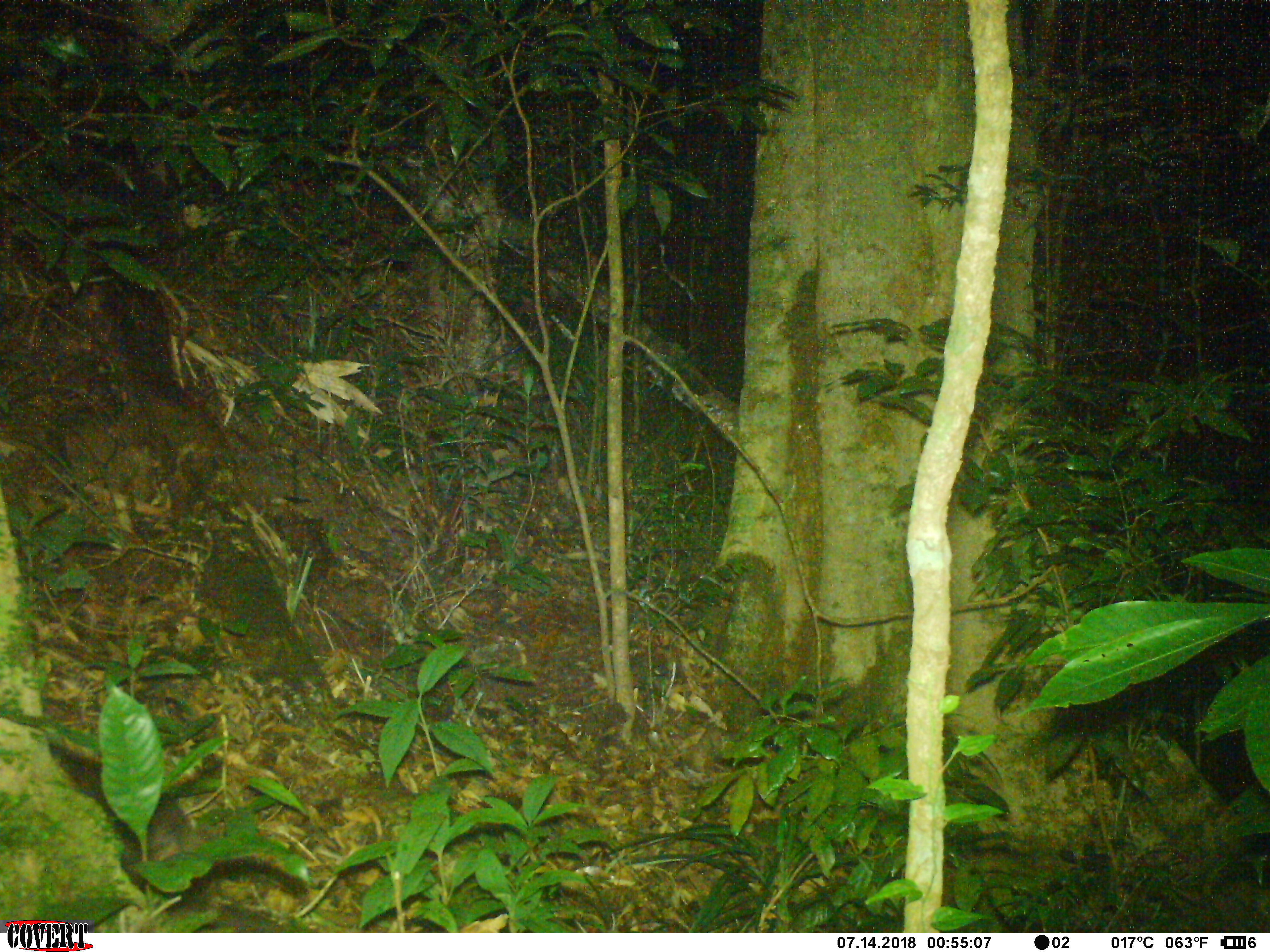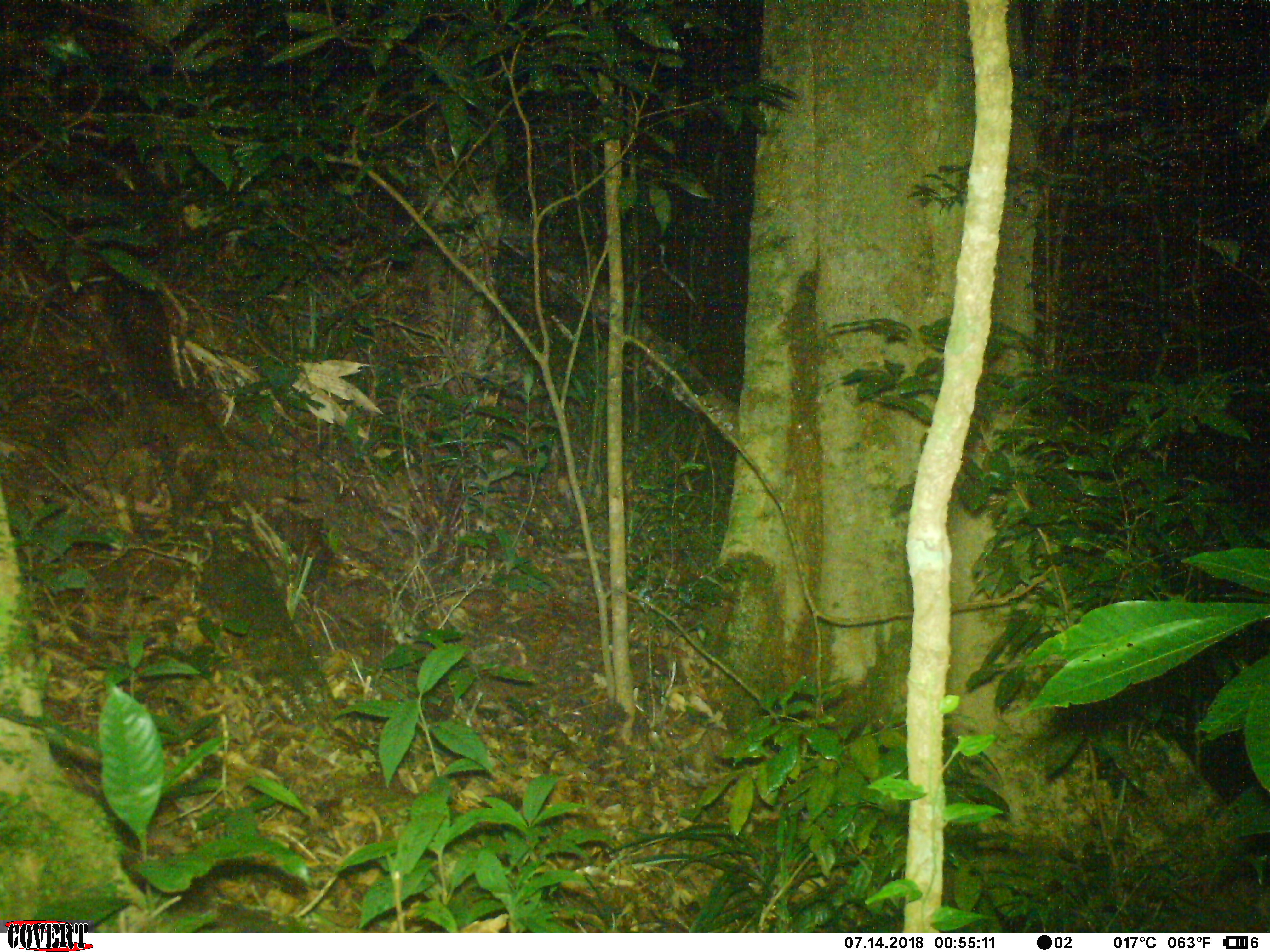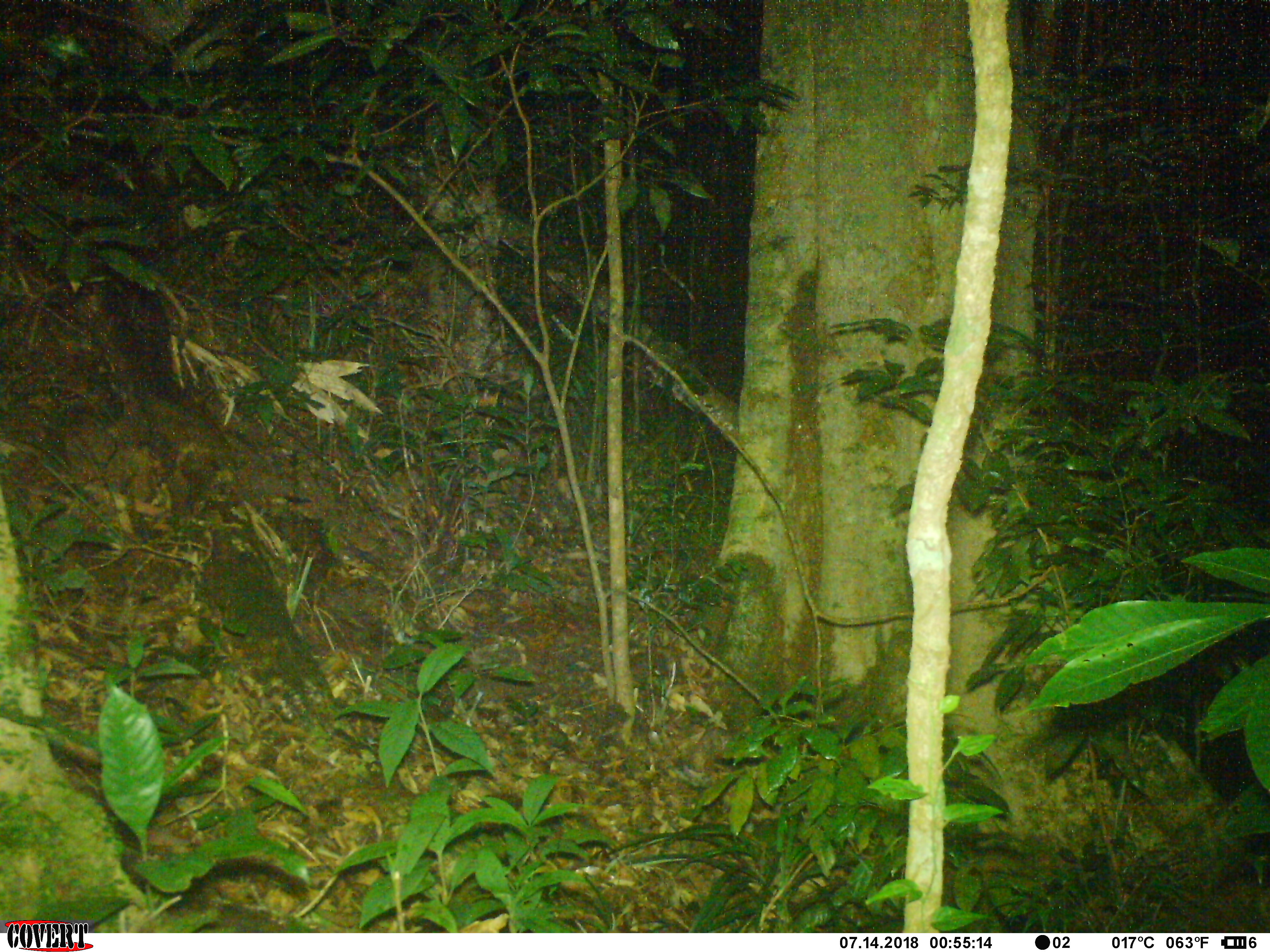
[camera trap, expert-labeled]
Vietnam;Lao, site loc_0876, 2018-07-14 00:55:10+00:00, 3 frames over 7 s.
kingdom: Animalia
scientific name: Animalia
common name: animal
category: unidentified animal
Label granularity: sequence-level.